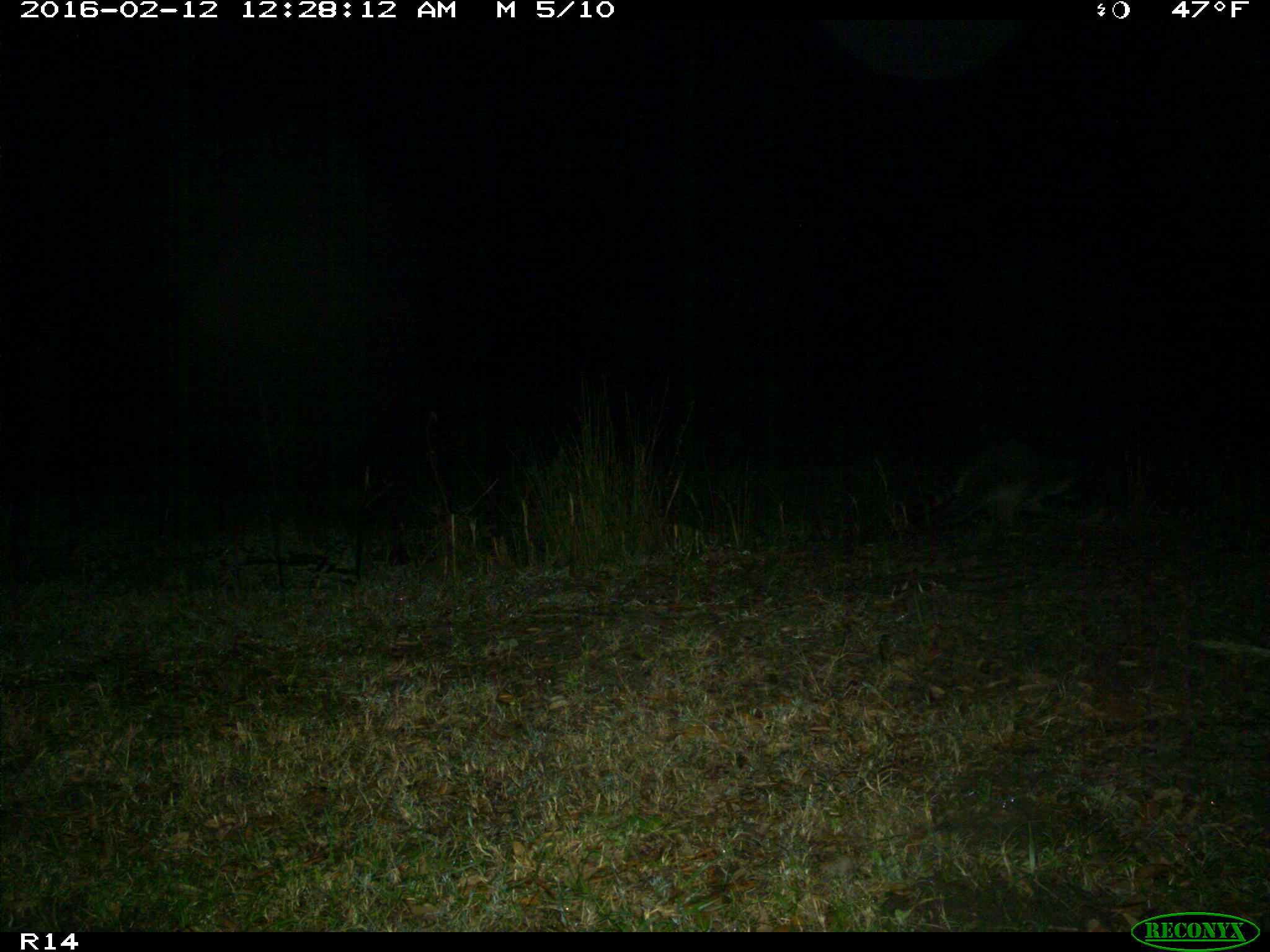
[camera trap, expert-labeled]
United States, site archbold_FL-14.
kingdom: Animalia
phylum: Chordata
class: Mammalia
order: Carnivora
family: Procyonidae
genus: Procyon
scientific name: Procyon lotor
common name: common raccoon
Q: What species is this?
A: Procyon lotor (common raccoon).